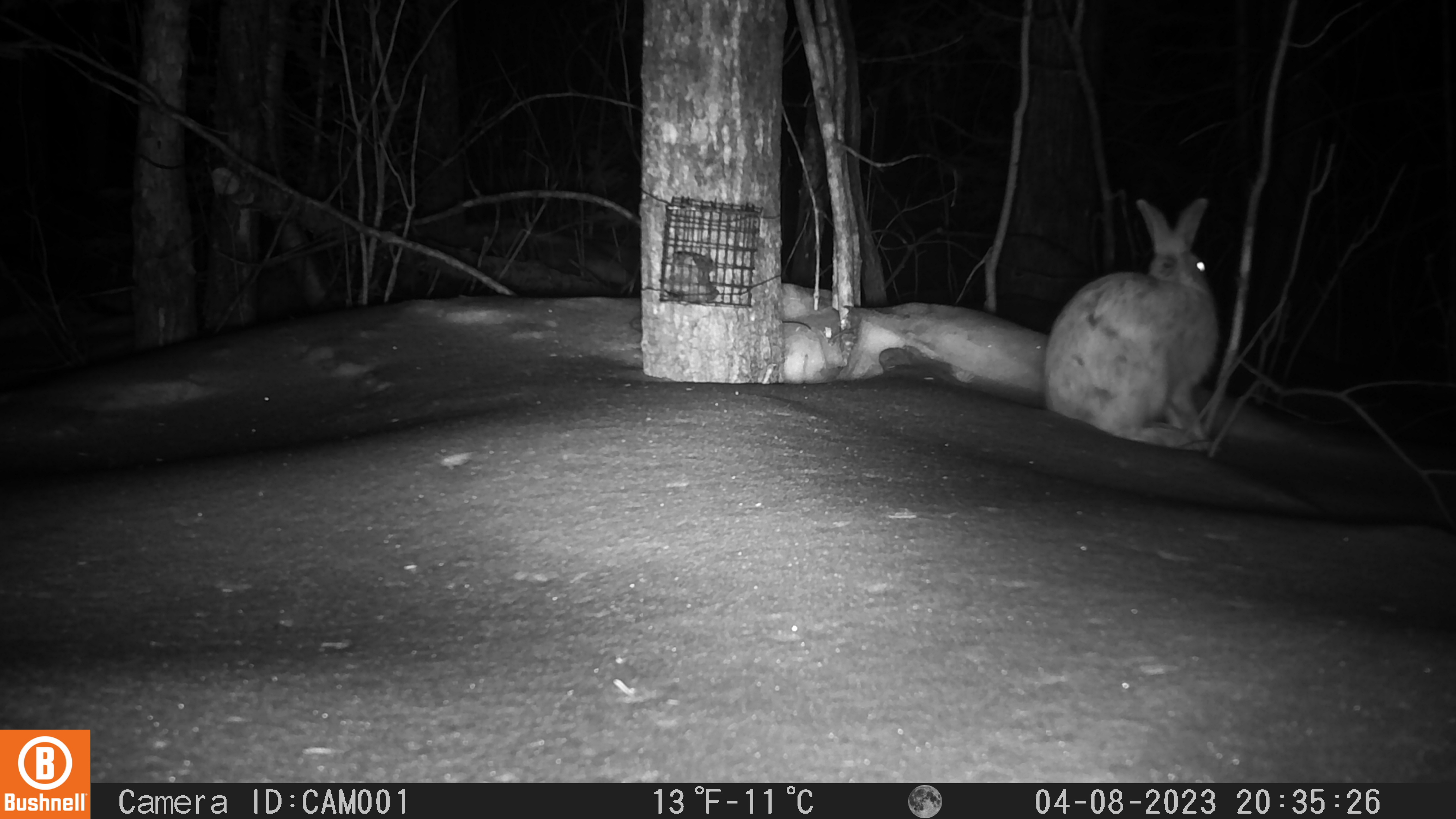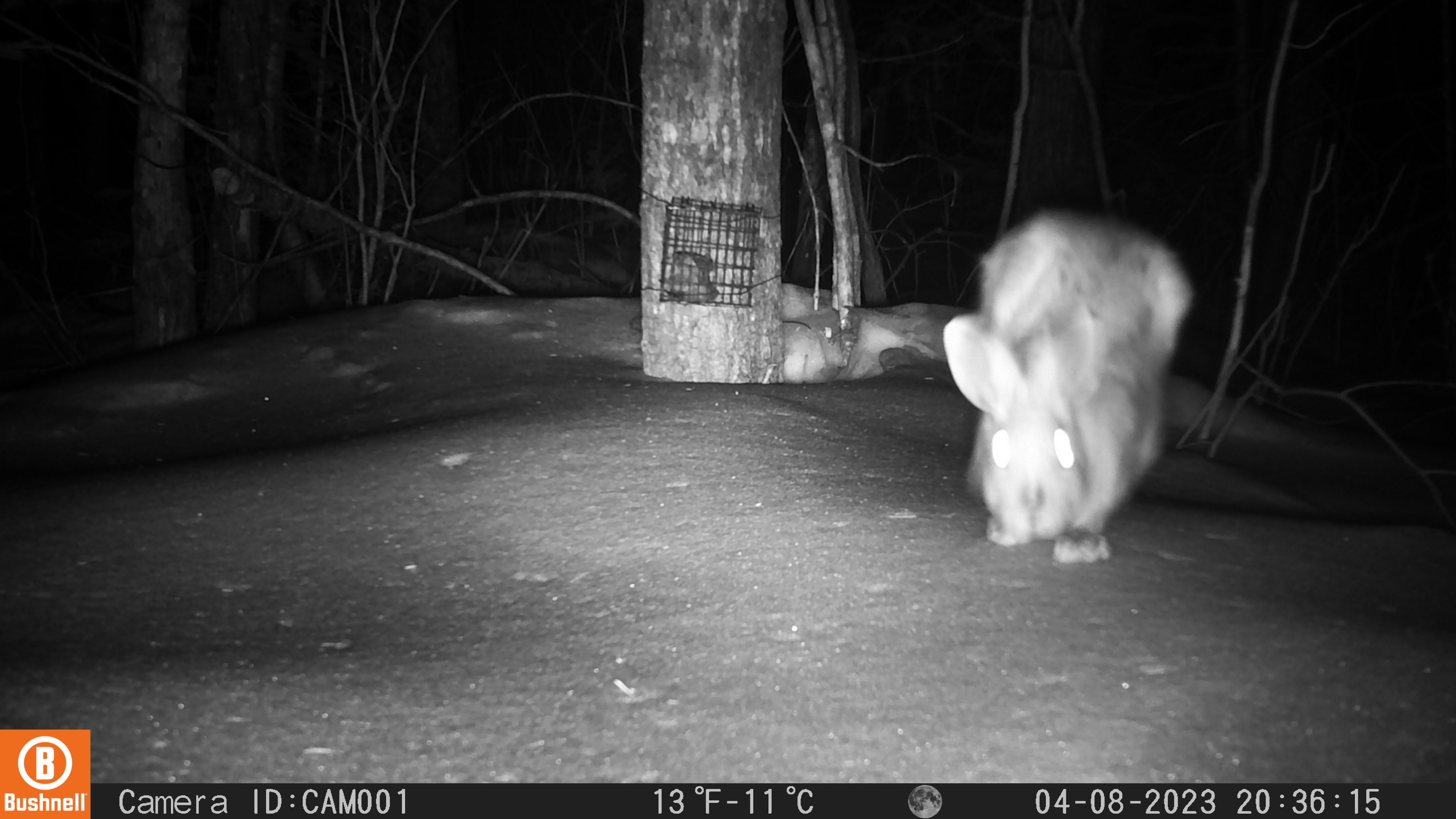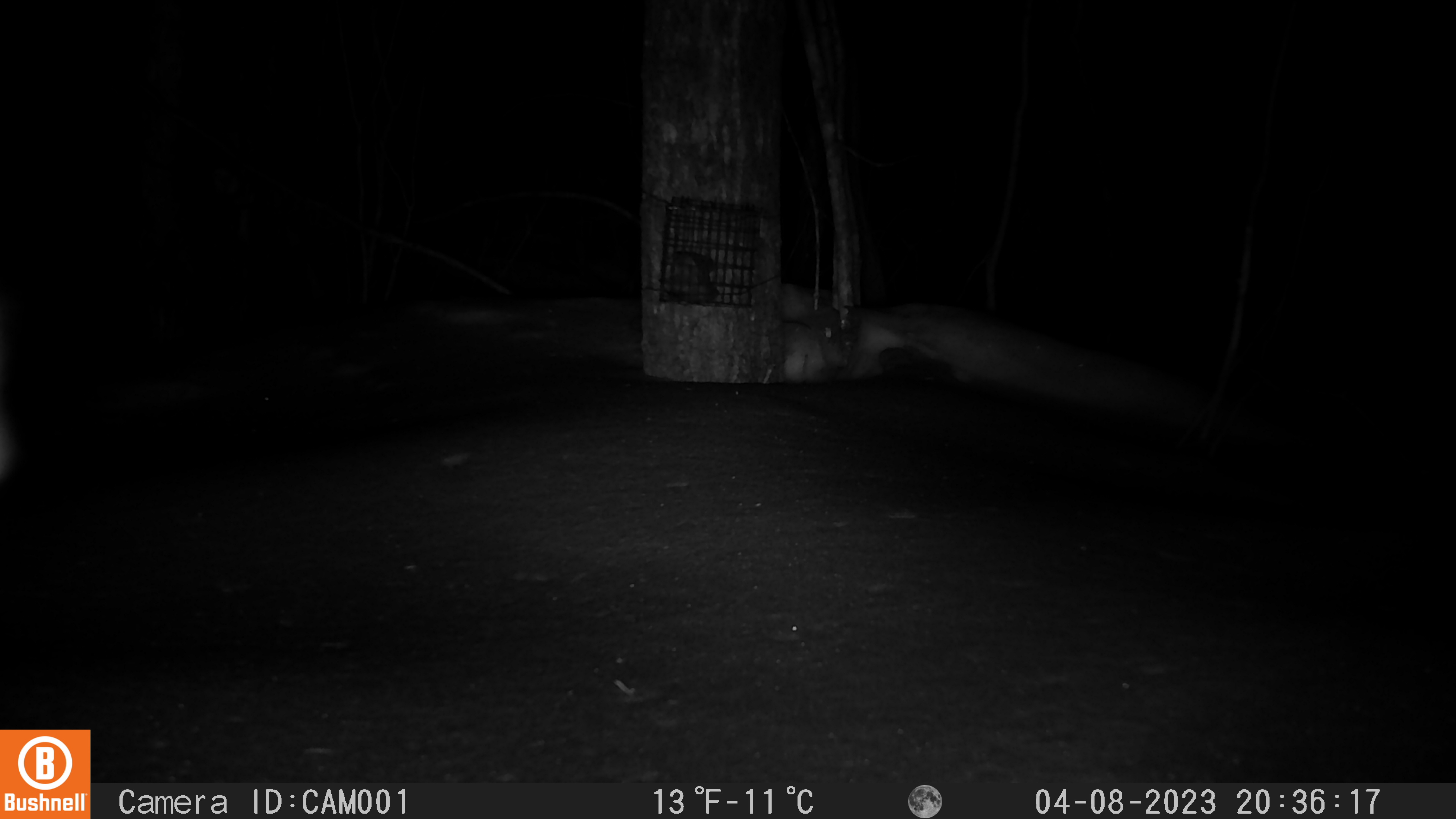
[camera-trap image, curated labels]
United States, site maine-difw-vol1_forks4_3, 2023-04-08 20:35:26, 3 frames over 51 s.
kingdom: Animalia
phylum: Chordata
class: Mammalia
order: Lagomorpha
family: Leporidae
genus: Lepus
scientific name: Lepus americanus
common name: snowshoe hare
Snowshoe hare (Lepus americanus).